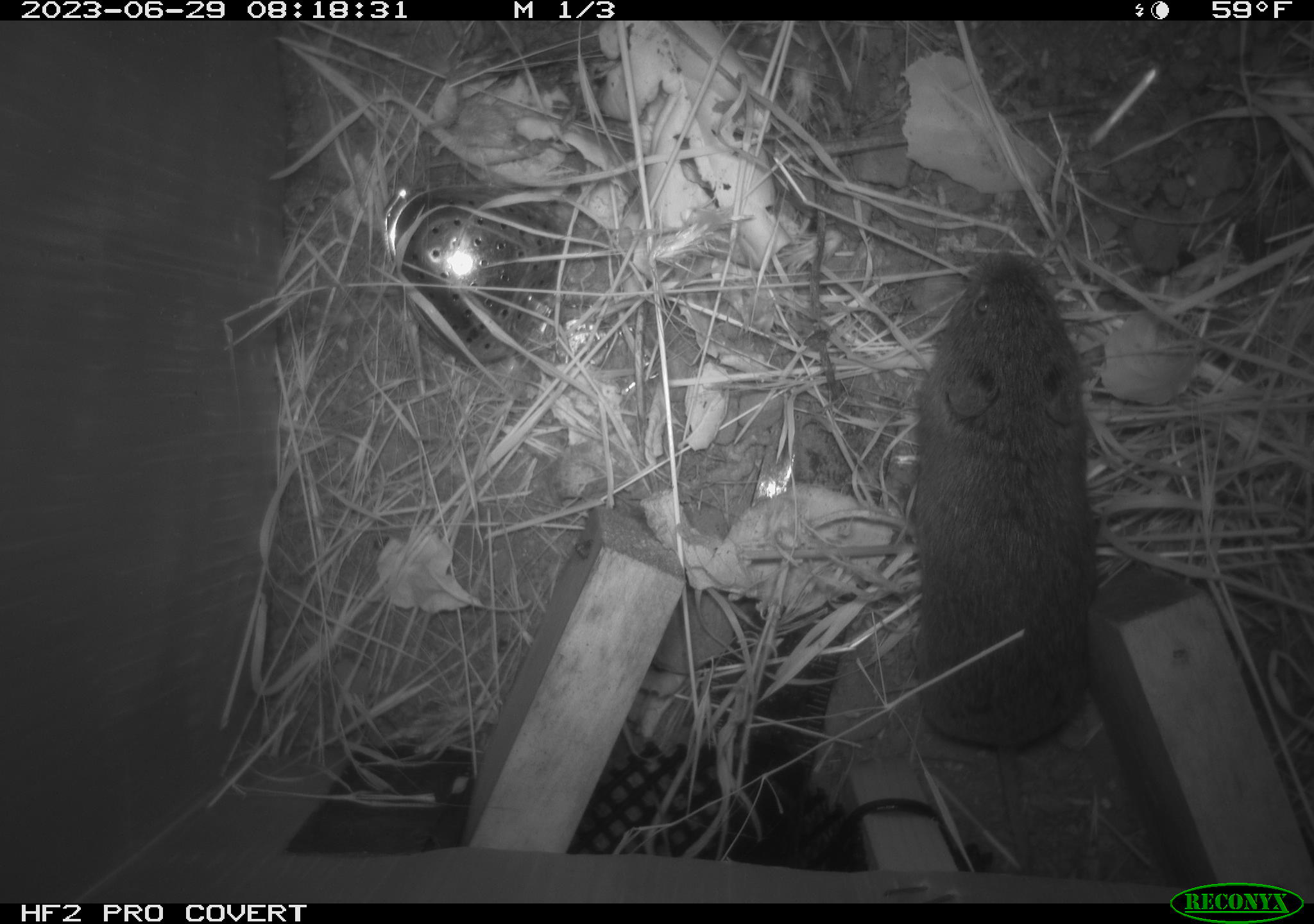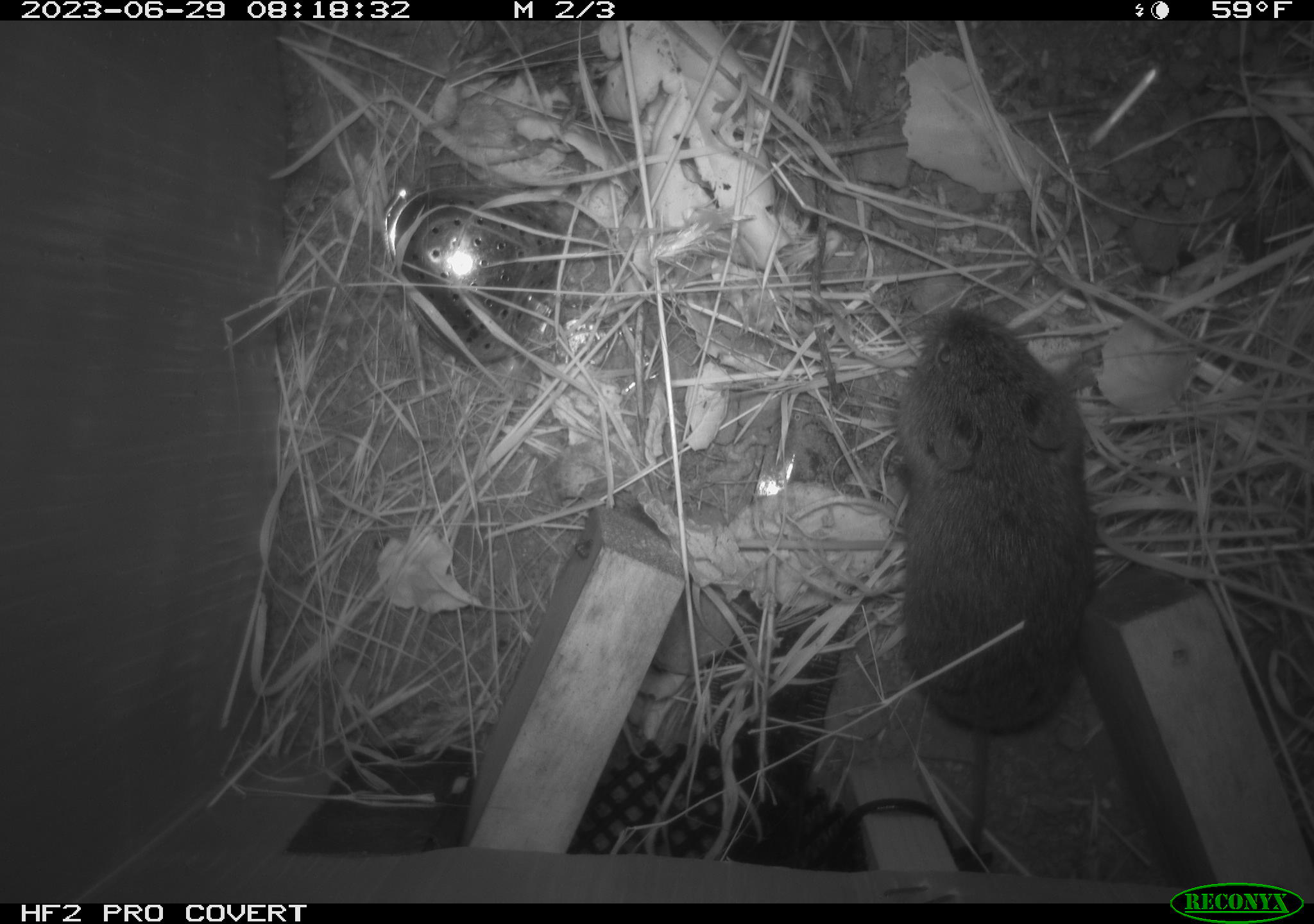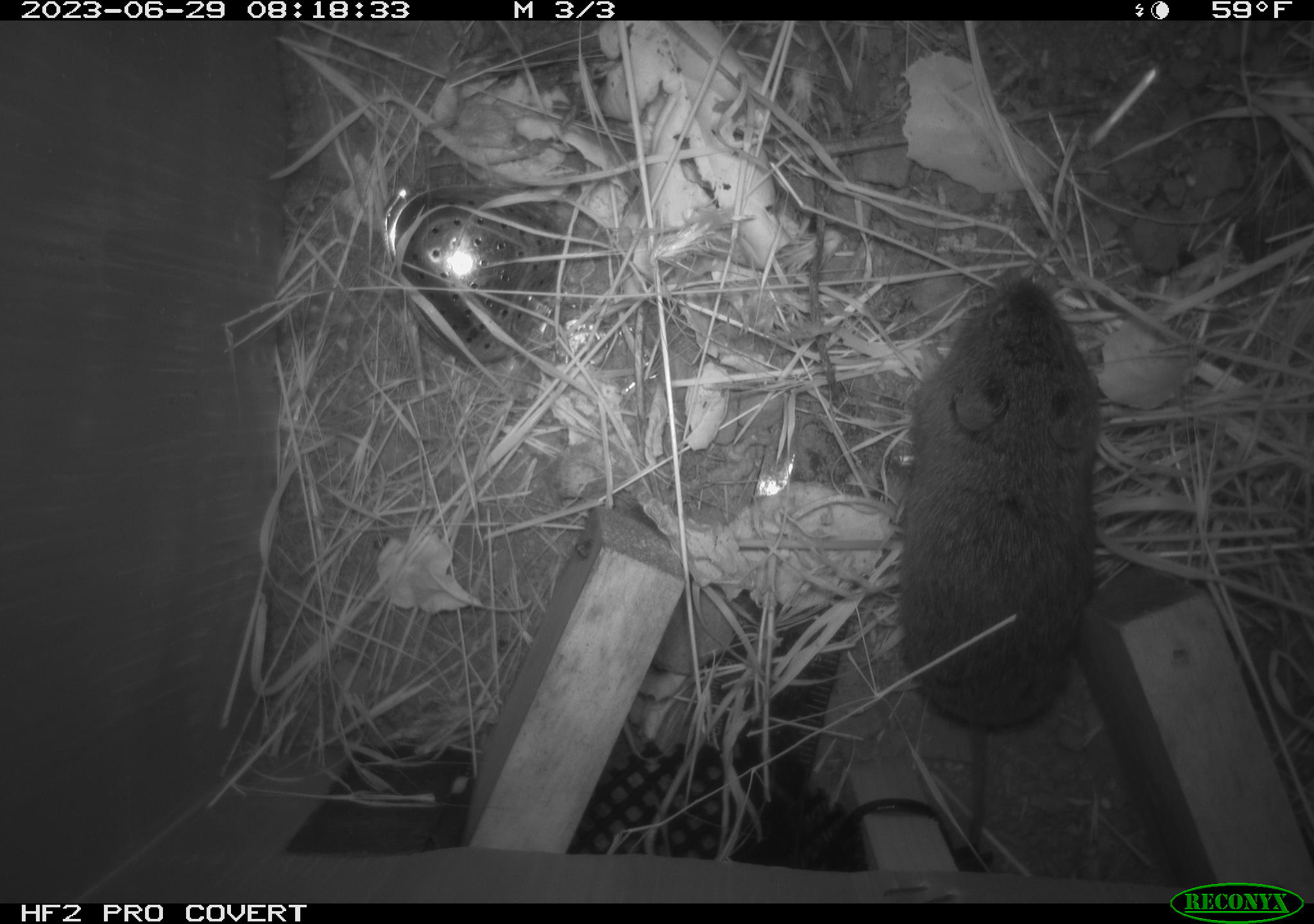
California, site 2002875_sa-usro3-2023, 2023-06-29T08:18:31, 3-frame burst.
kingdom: Animalia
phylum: Chordata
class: Mammalia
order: Rodentia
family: Cricetidae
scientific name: Arvicolinae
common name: voles, lemmings, and muskrats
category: arvicolinae subfamily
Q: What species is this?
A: Arvicolinae subfamily (voles, lemmings, and muskrats) (Arvicolinae).